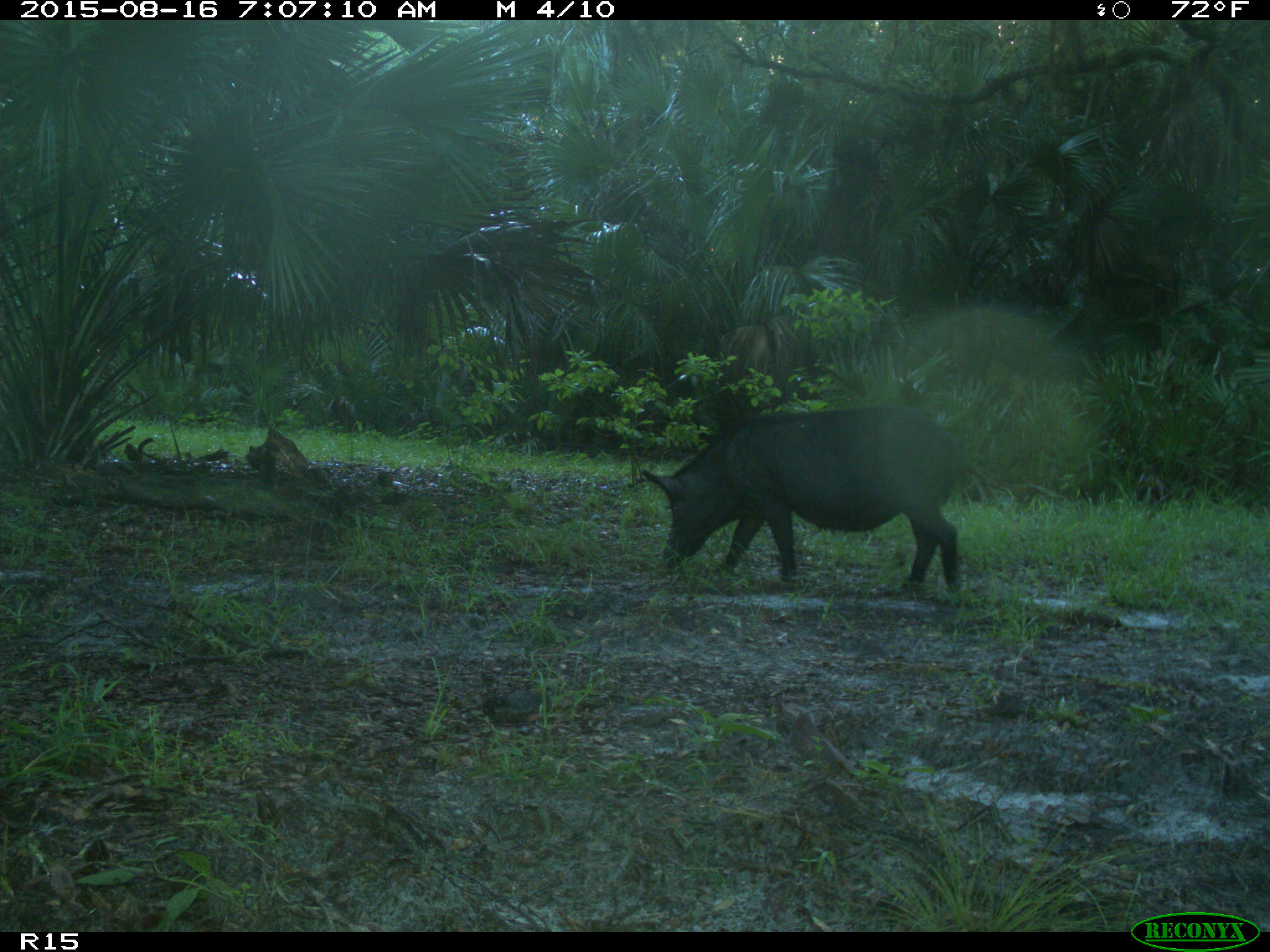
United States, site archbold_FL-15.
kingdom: Animalia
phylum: Chordata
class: Mammalia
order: Artiodactyla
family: Suidae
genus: Sus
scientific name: Sus scrofa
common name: wild boar